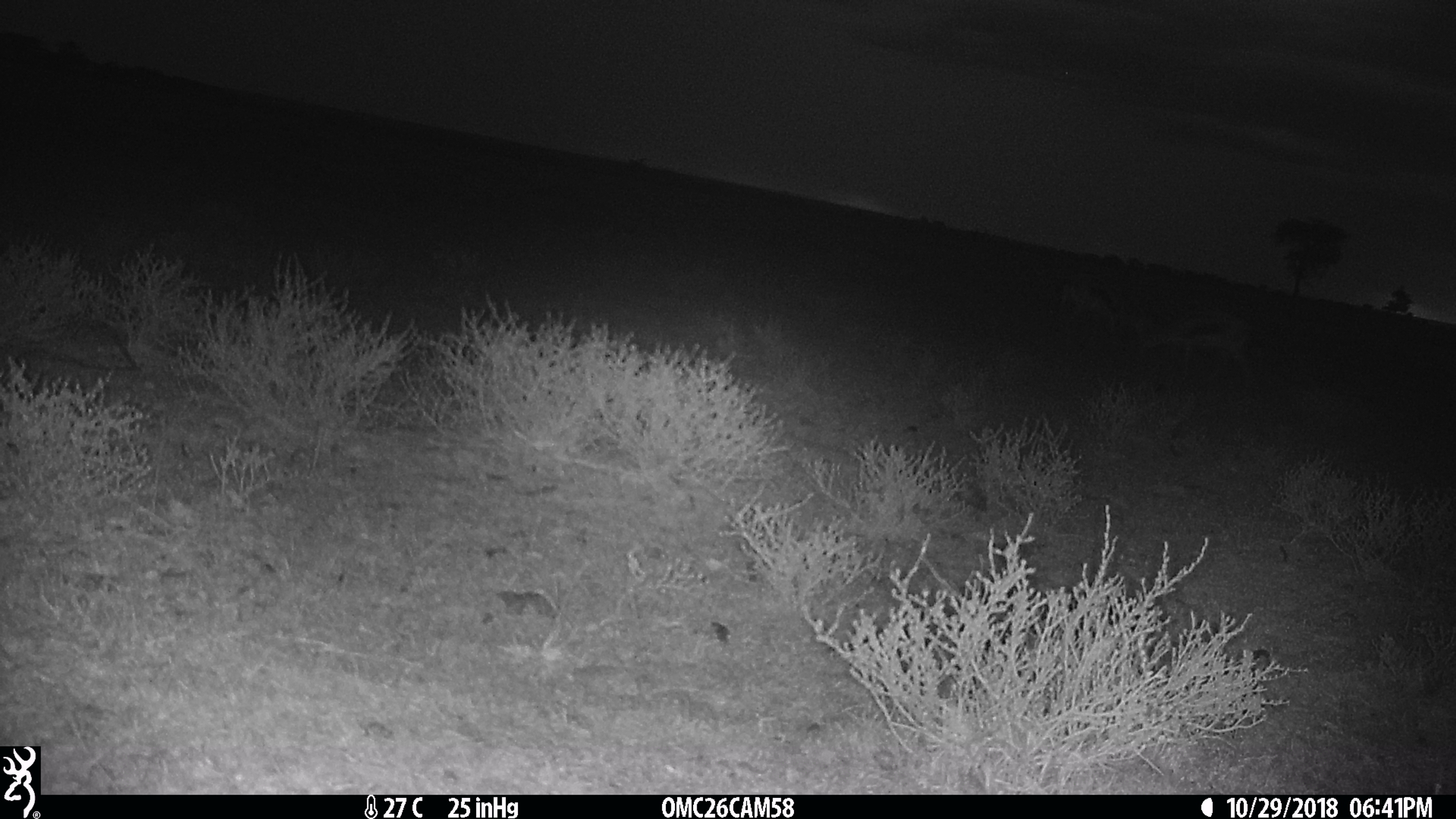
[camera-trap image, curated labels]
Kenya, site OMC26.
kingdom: Animalia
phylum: Chordata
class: Mammalia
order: Artiodactyla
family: Bovidae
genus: Eudorcas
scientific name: Eudorcas thomsonii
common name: thomon's gazelle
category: gazelle thomsons